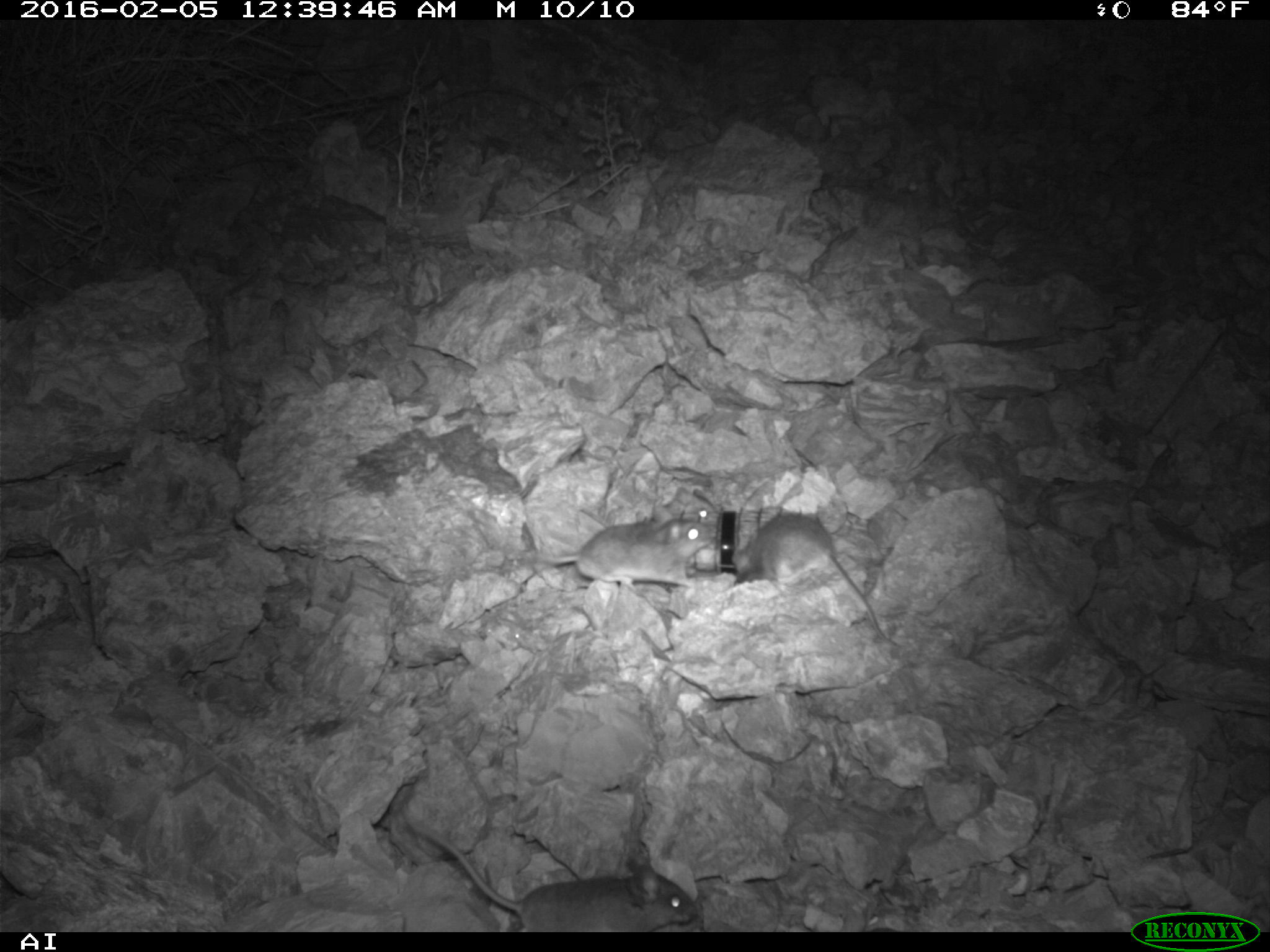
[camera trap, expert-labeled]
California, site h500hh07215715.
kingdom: Animalia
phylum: Chordata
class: Mammalia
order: Rodentia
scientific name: Rodentia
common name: rodent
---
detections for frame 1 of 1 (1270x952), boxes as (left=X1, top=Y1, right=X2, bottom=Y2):
rodent: (left=400, top=818, right=698, bottom=933); (left=729, top=510, right=897, bottom=645); (left=540, top=517, right=713, bottom=588)